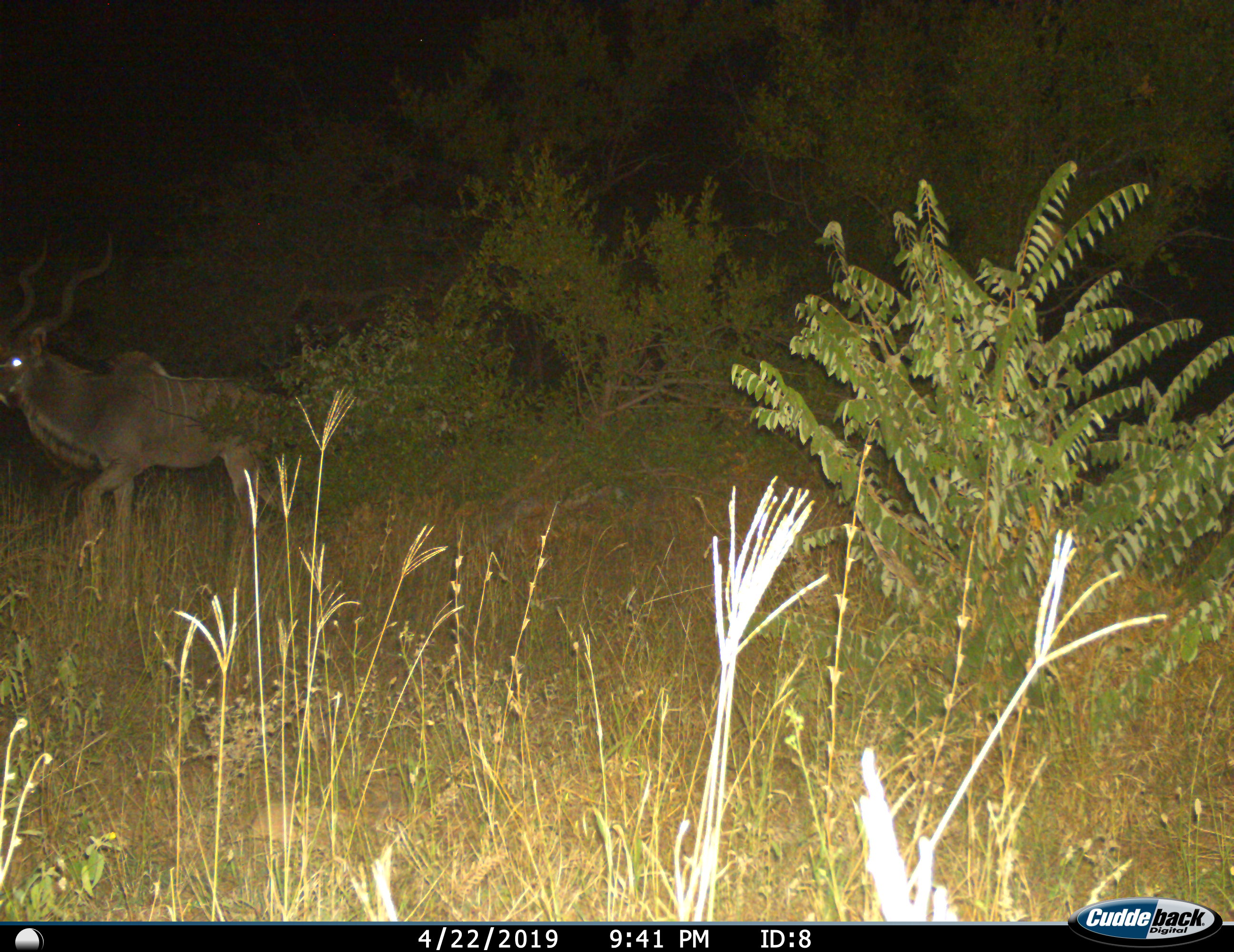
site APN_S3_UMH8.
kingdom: Animalia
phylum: Chordata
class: Mammalia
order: Artiodactyla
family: Bovidae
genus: Tragelaphus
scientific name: Tragelaphus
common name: kudu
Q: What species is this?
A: Kudu (Tragelaphus).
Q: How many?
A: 1.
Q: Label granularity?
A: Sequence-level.